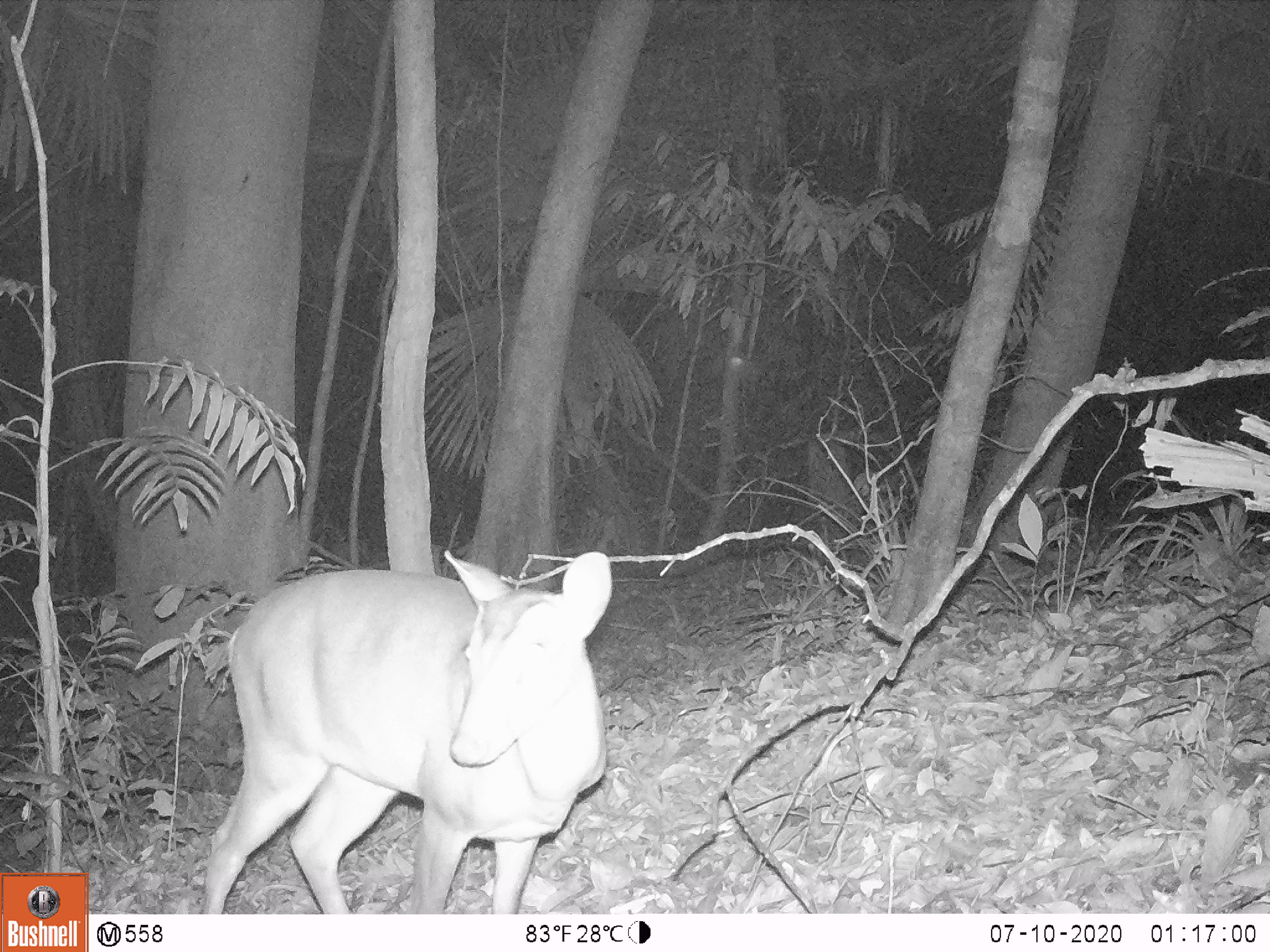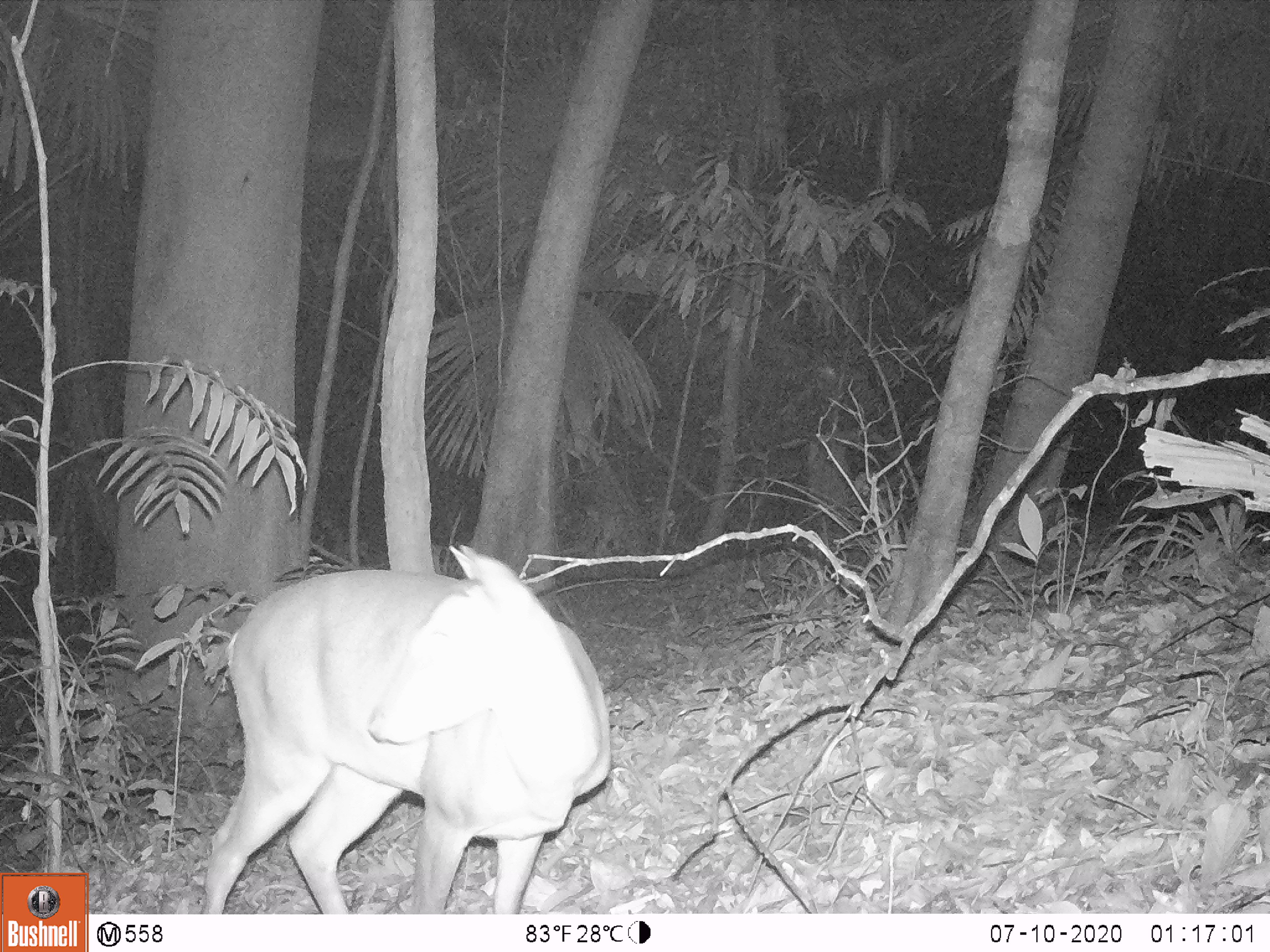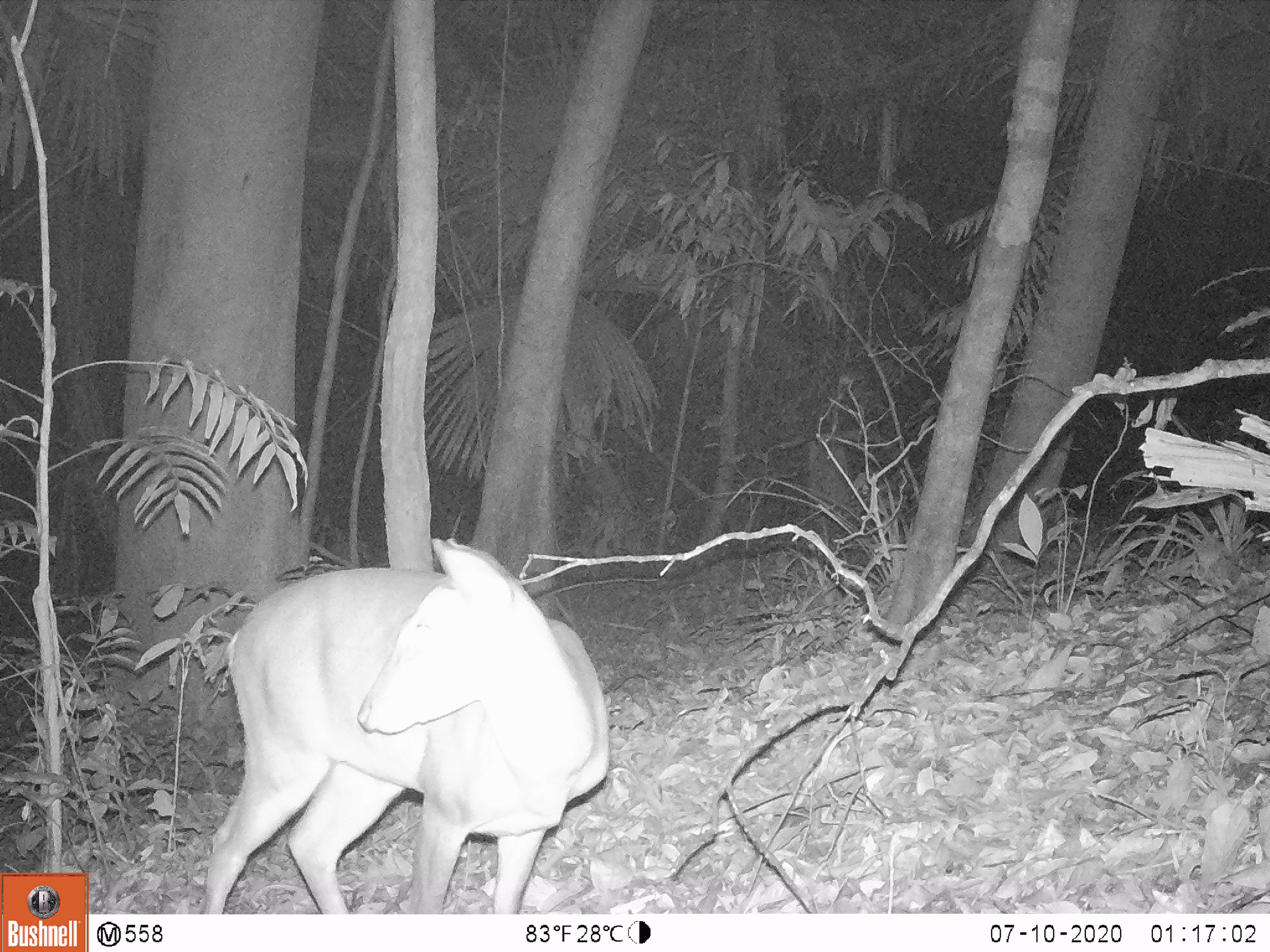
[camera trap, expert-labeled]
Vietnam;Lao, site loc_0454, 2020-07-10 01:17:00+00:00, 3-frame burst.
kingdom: Animalia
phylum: Chordata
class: Mammalia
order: Artiodactyla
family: Cervidae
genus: Muntiacus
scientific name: Muntiacus vuquangensis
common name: large-antlered muntjac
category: large antlered muntjac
Large antlered muntjac (large-antlered muntjac) (Muntiacus vuquangensis). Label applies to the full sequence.